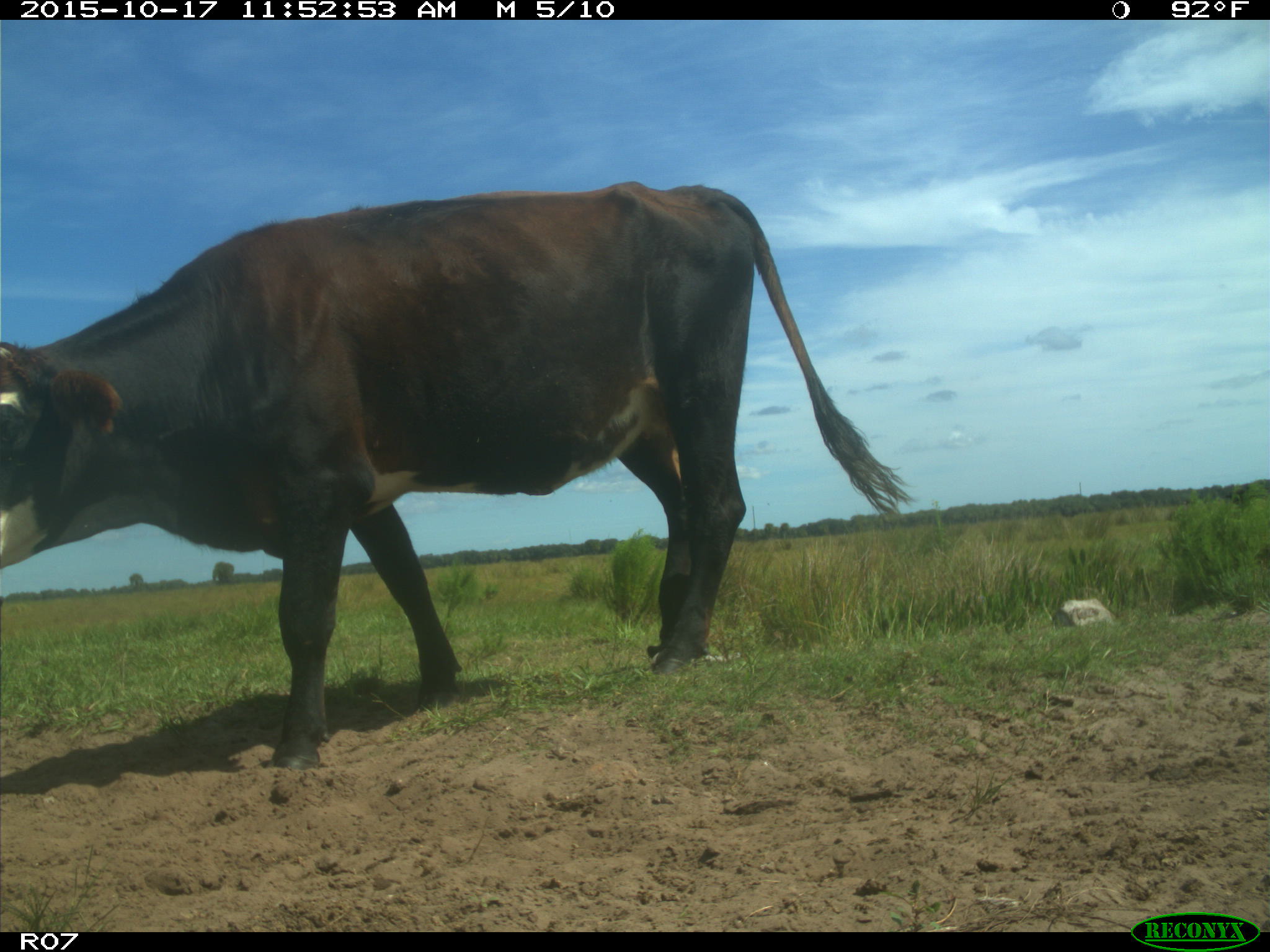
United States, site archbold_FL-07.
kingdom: Animalia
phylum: Chordata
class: Mammalia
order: Artiodactyla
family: Bovidae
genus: Bos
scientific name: Bos taurus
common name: domestic cow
Bos taurus (domestic cow).